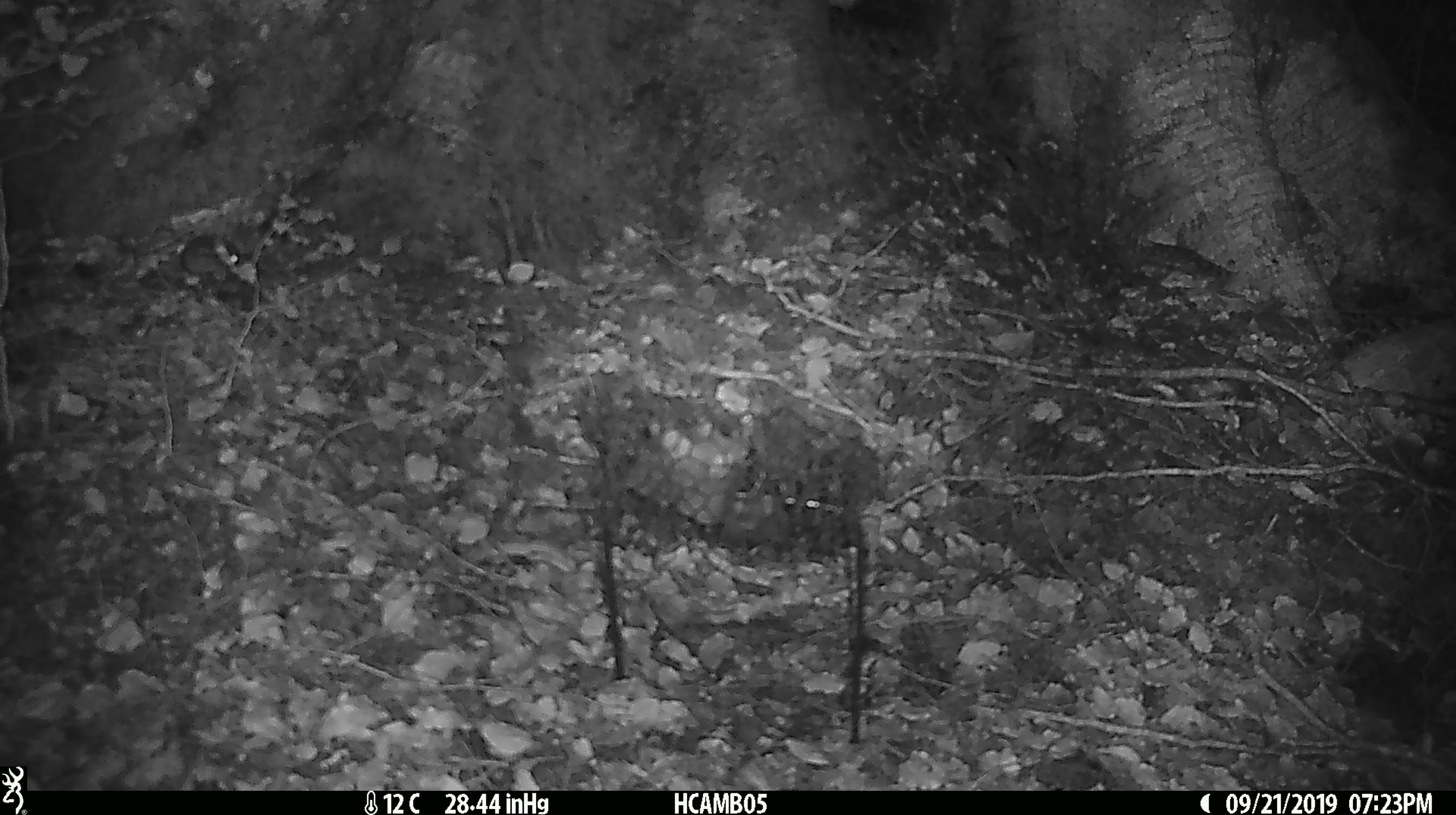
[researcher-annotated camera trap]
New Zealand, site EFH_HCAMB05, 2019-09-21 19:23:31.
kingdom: Animalia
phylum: Chordata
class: Mammalia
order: Rodentia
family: Muridae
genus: Mus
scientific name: Mus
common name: mouse